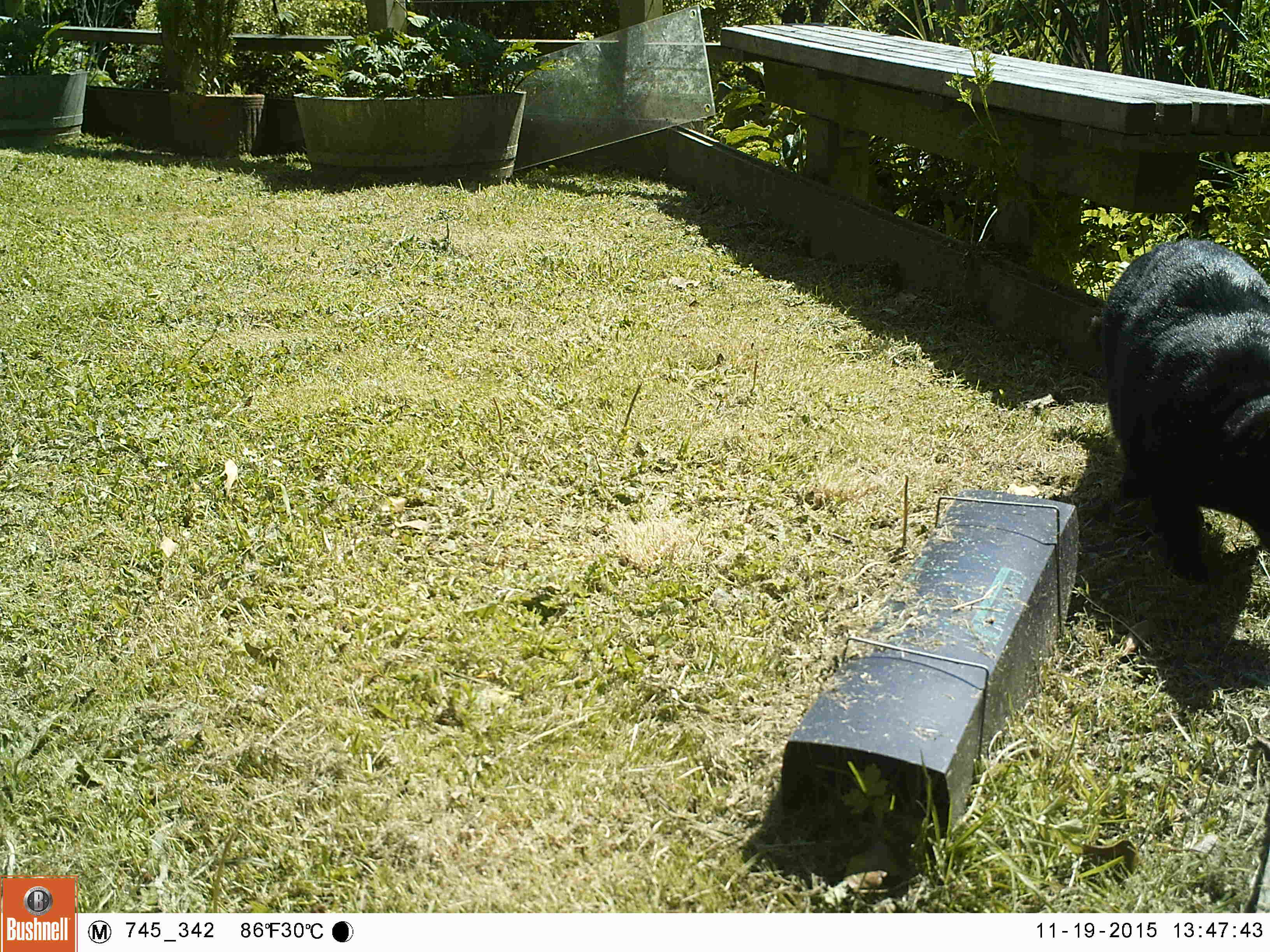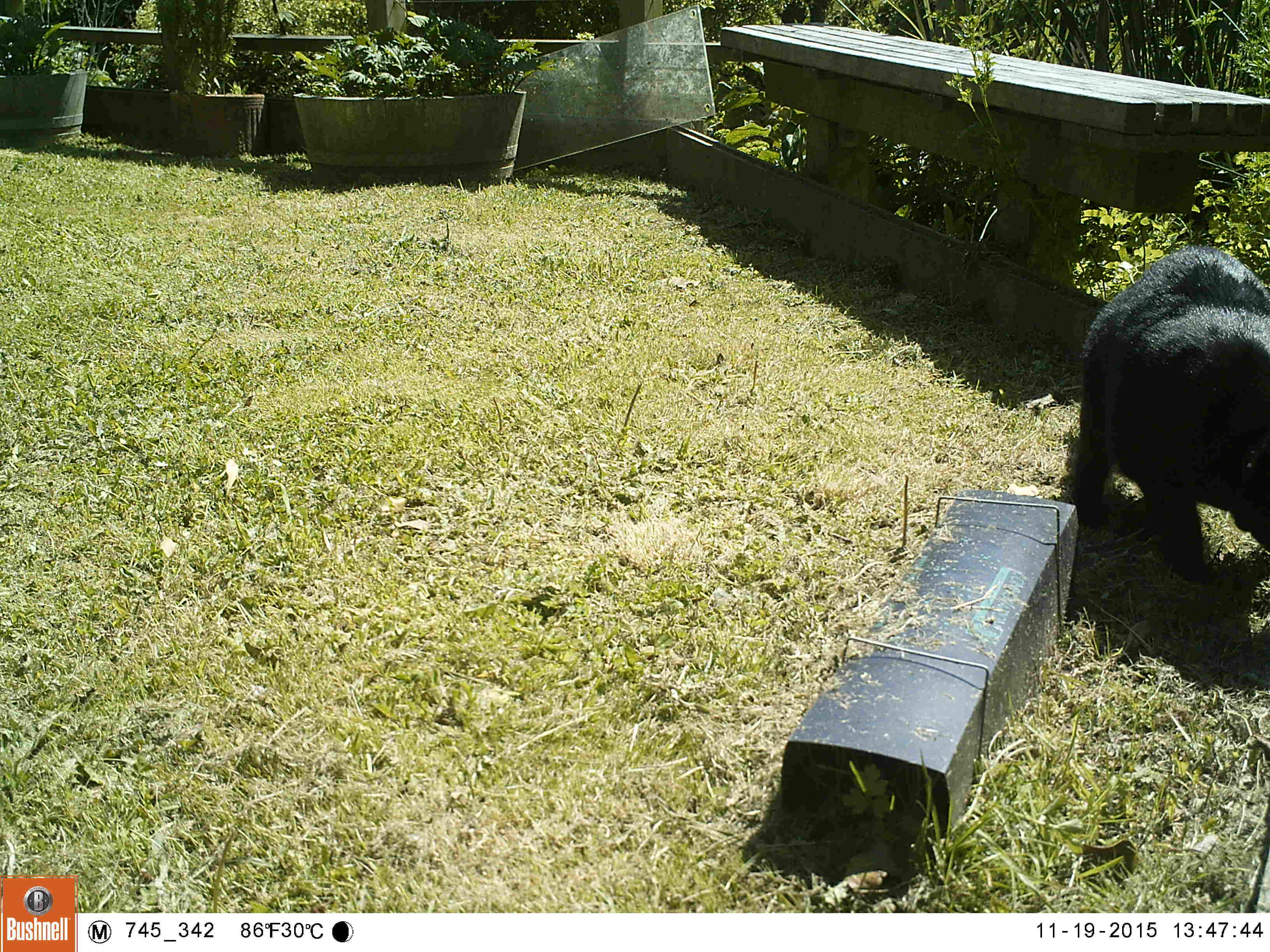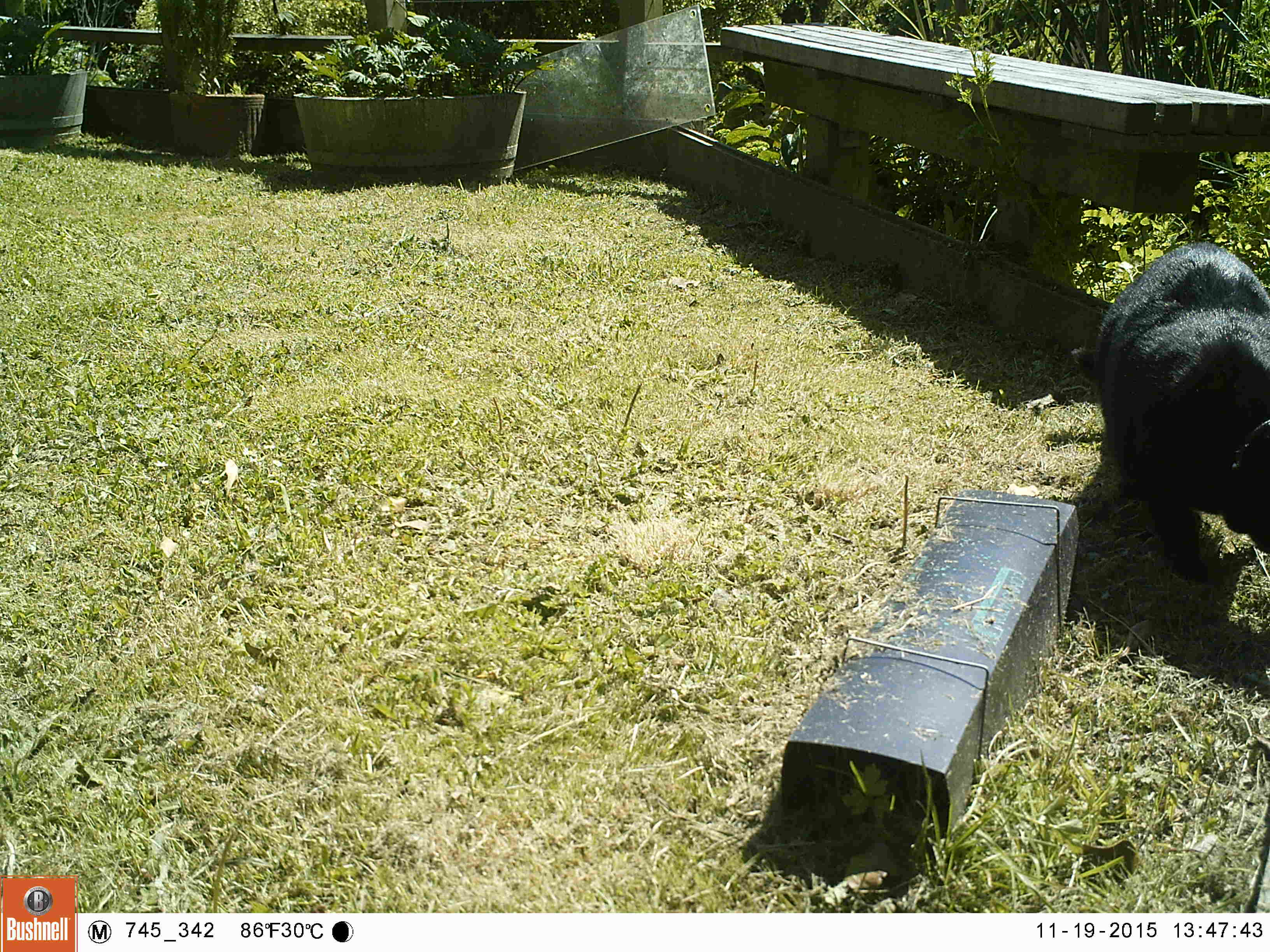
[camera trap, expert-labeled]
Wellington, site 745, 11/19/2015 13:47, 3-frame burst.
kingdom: Animalia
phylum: Chordata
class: Mammalia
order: Carnivora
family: Felidae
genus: Felis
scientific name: Felis catus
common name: cat